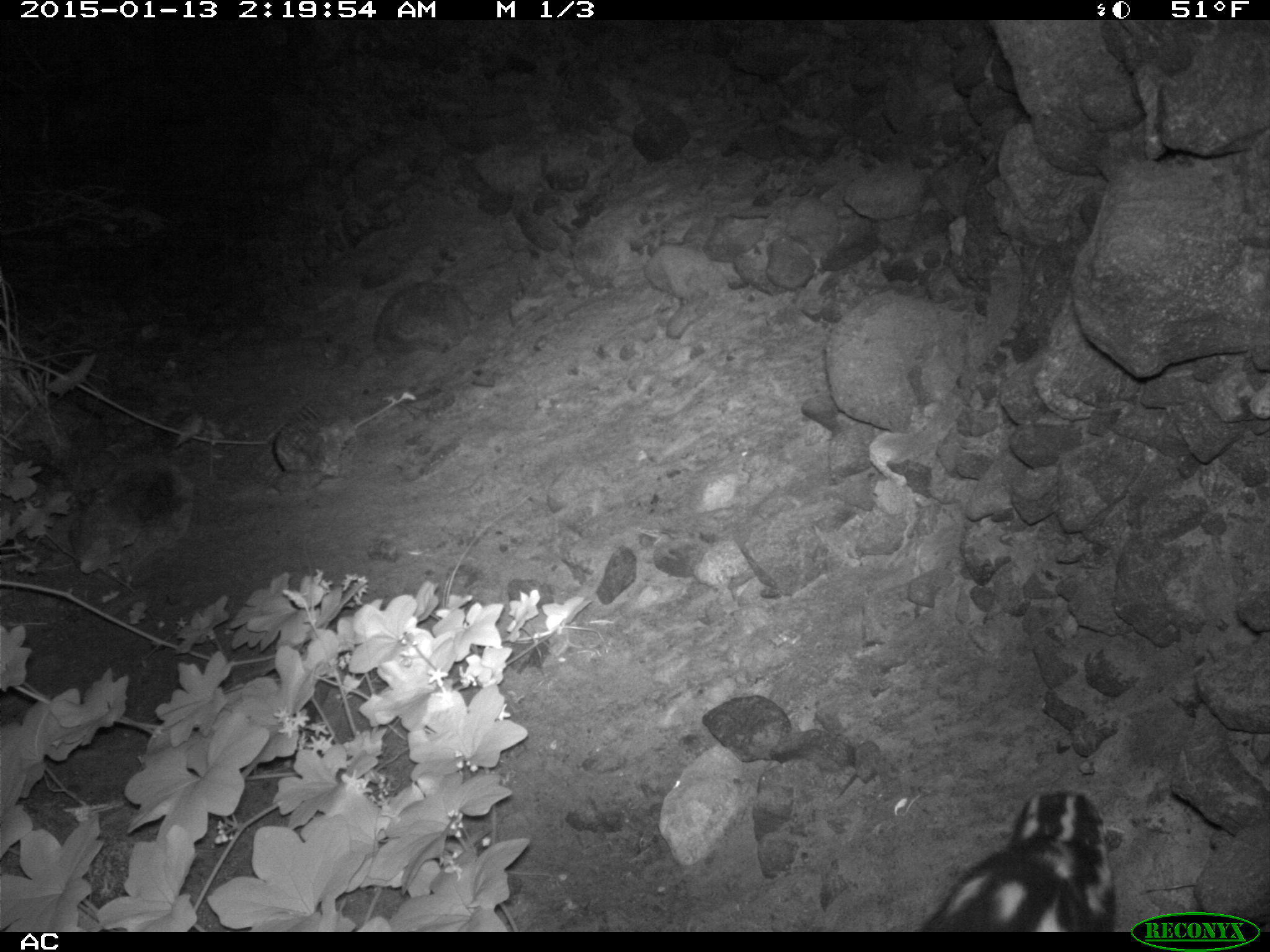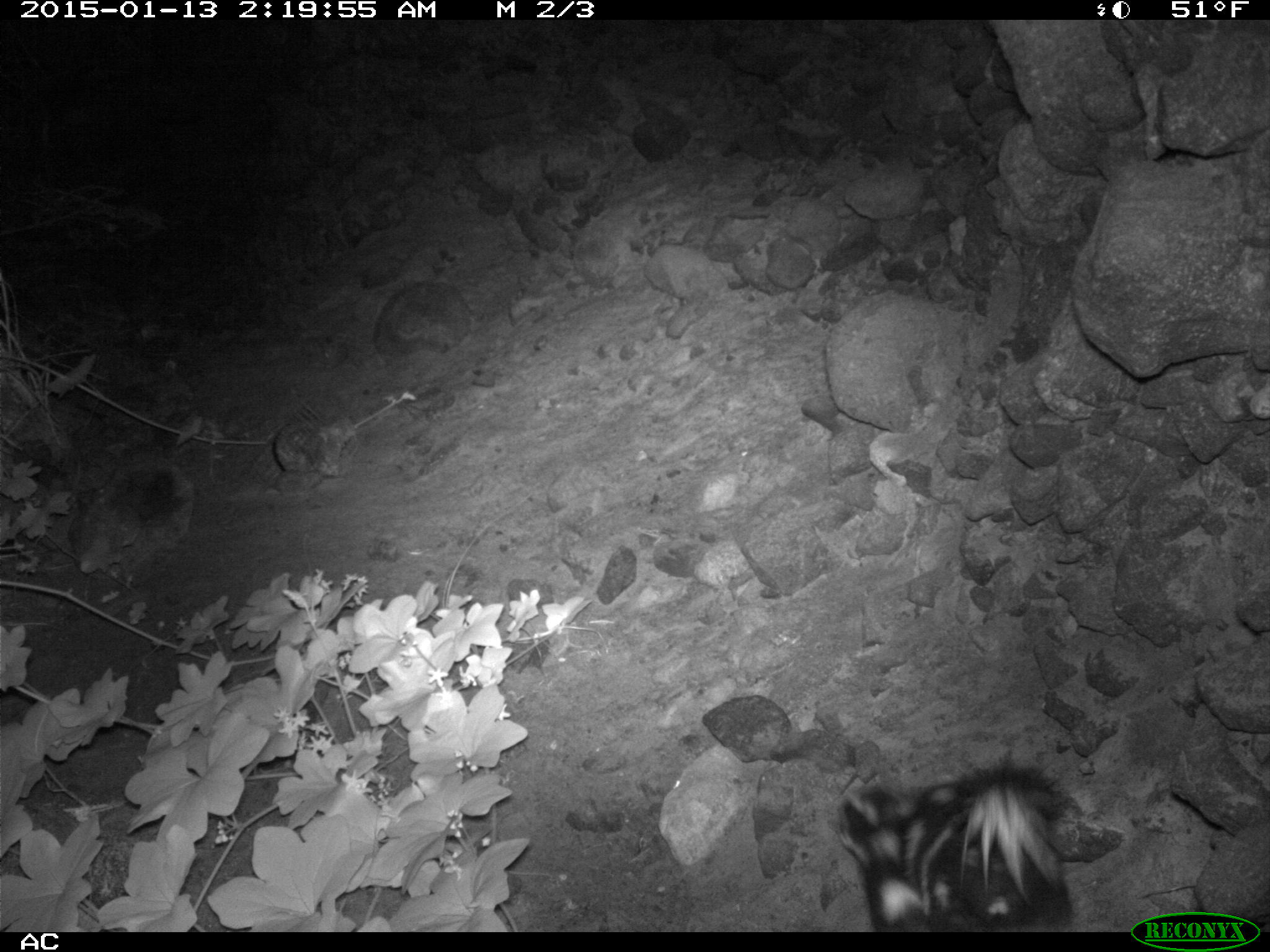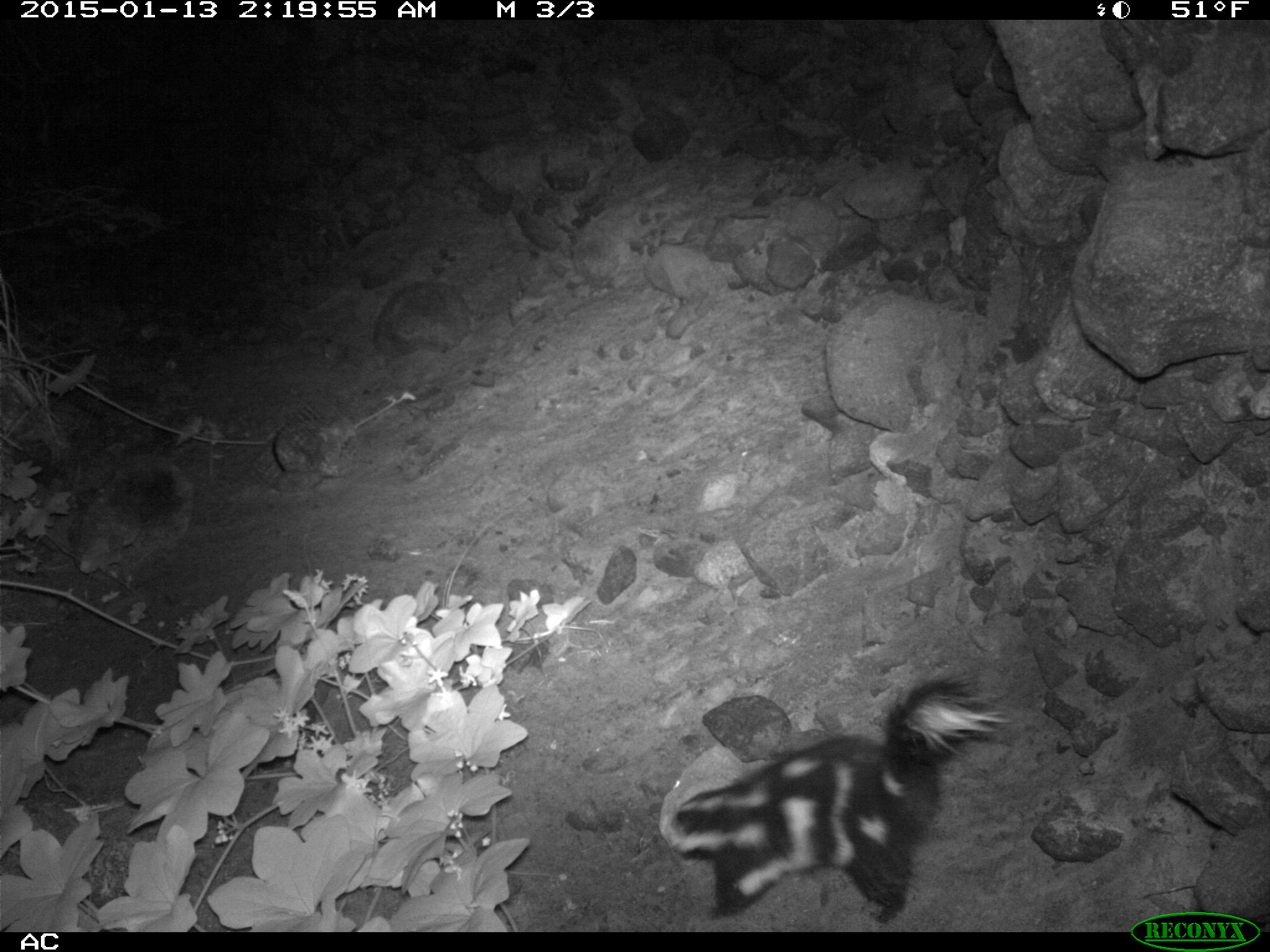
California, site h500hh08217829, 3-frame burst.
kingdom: Animalia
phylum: Chordata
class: Mammalia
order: Carnivora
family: Mephitidae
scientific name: Mephitidae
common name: skunk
Skunk (Mephitidae).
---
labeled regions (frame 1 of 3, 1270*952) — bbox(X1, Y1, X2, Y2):
skunk: bbox(918, 785, 1116, 931)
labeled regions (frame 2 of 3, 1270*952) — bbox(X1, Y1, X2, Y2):
skunk: bbox(835, 747, 1084, 931)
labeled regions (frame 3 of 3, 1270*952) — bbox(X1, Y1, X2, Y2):
skunk: bbox(658, 666, 1013, 929)